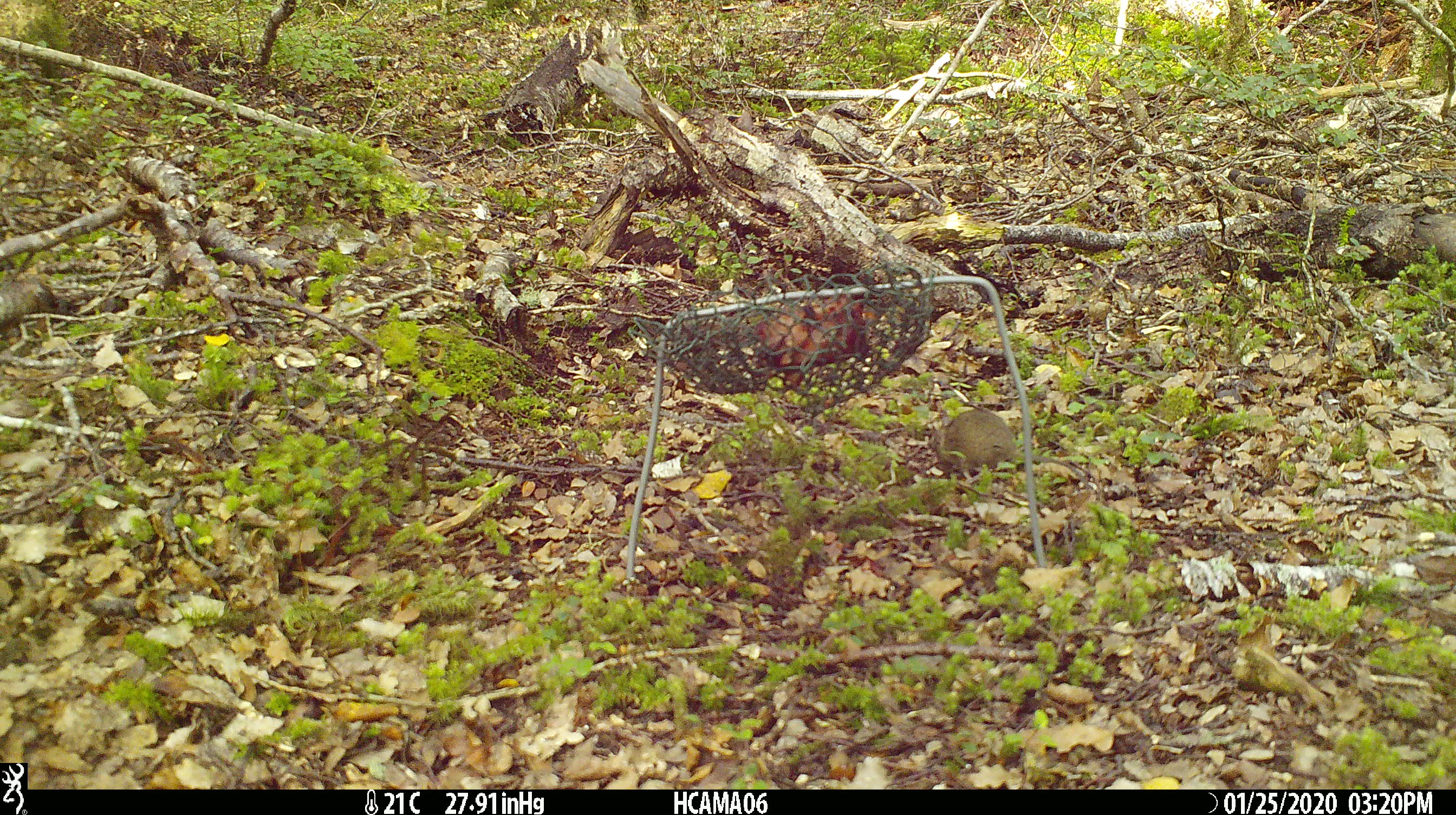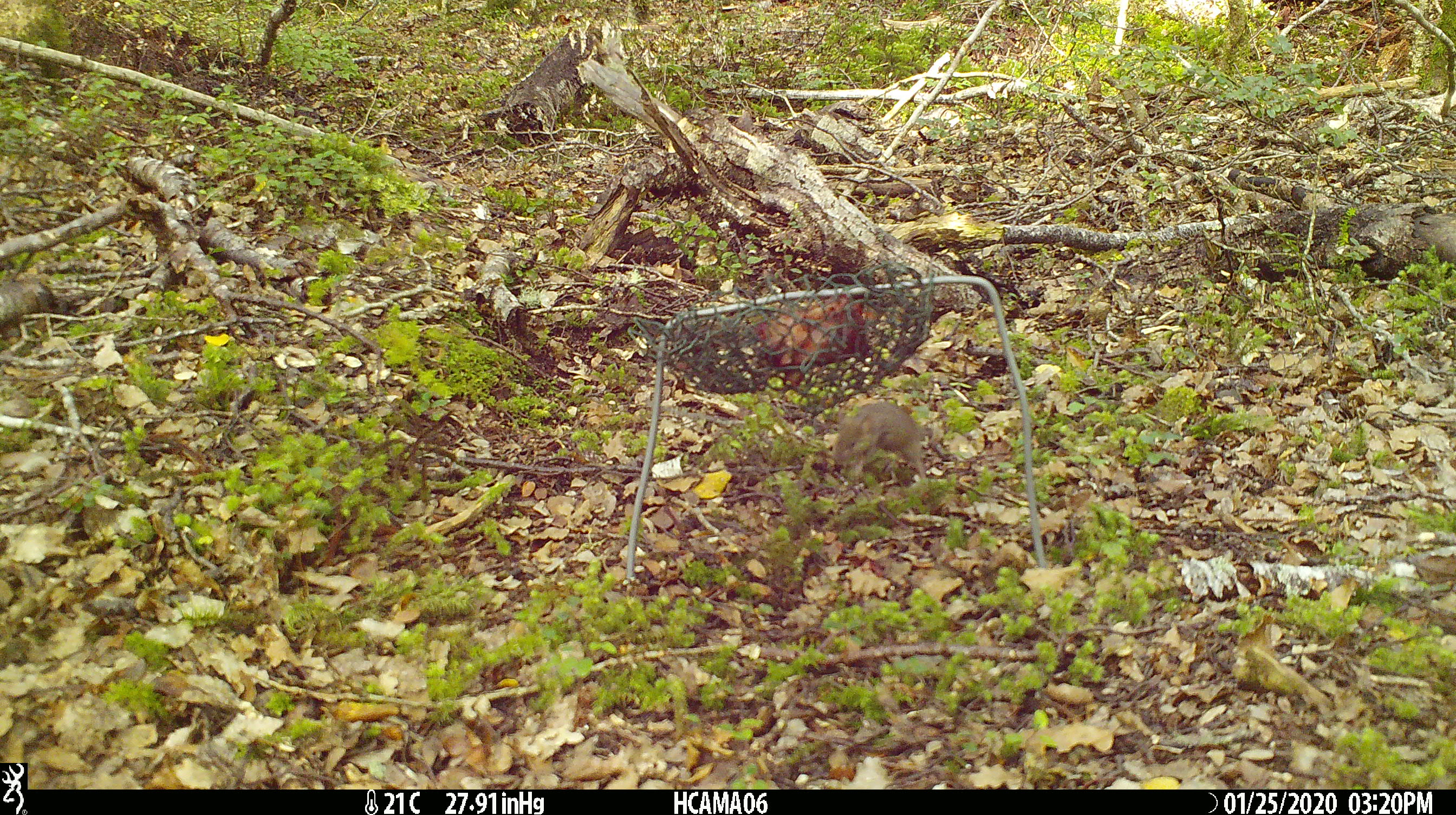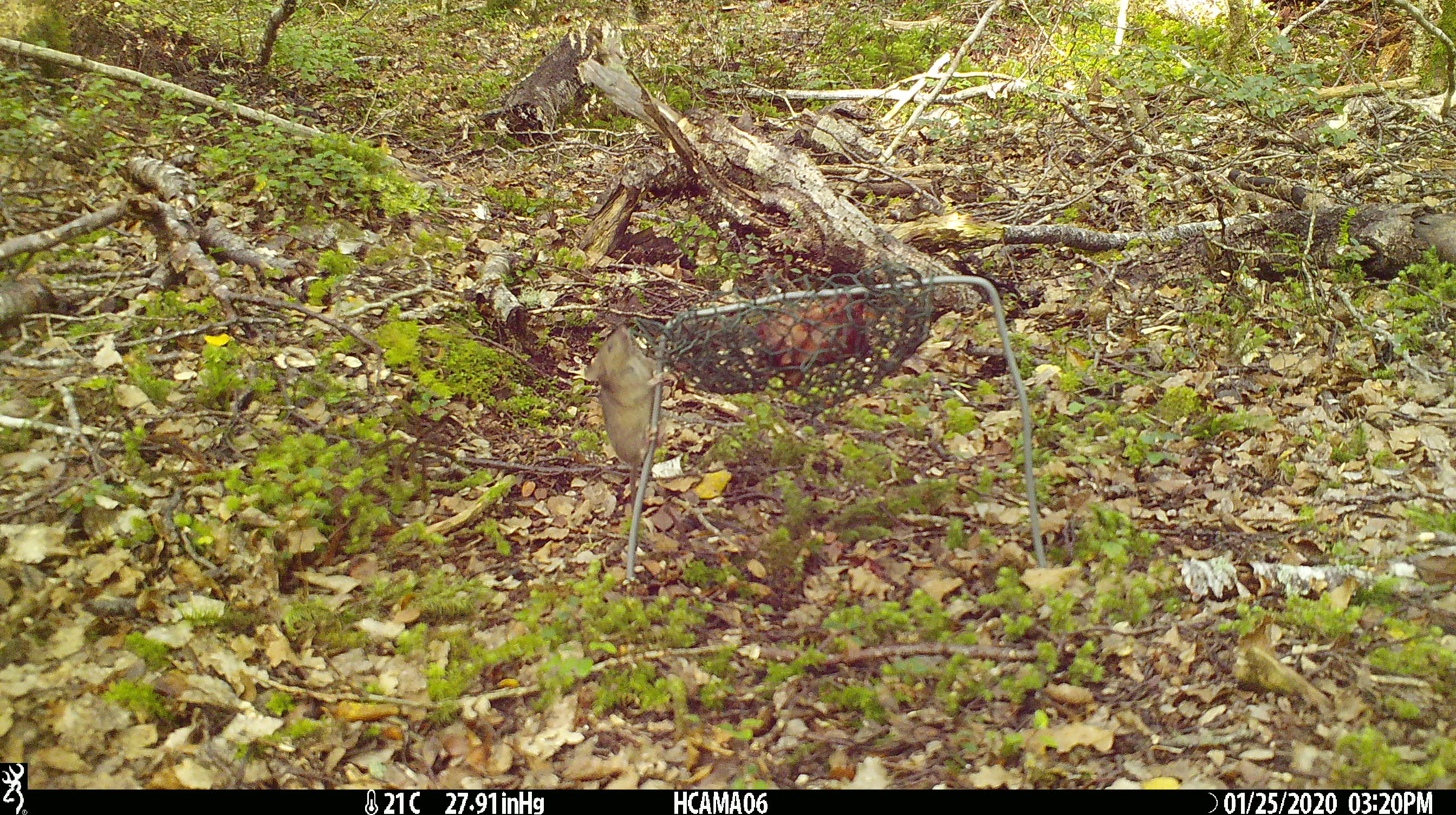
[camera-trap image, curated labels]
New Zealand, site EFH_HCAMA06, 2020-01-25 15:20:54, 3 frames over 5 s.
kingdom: Animalia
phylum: Chordata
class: Mammalia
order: Rodentia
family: Muridae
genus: Mus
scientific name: Mus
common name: mouse